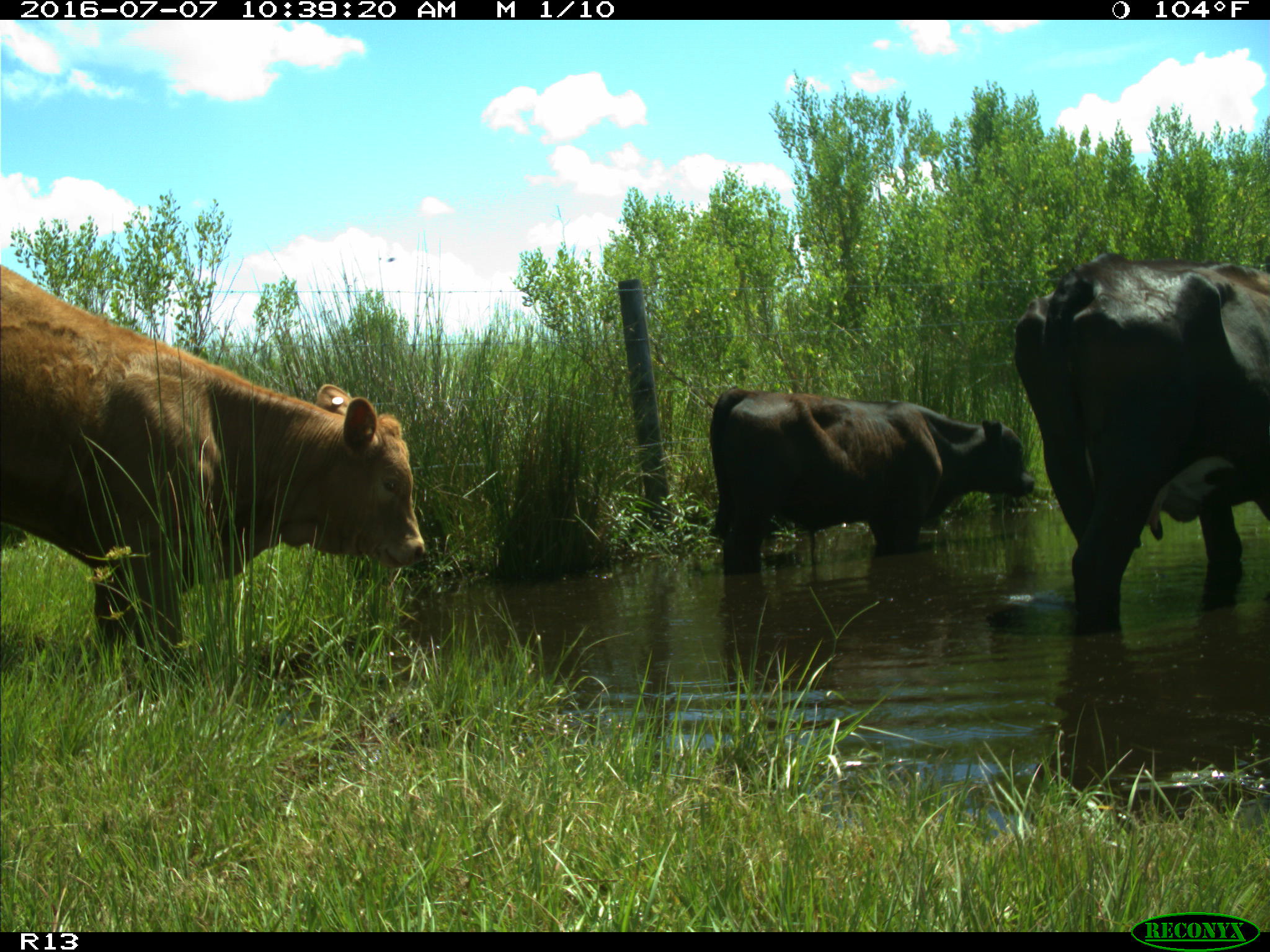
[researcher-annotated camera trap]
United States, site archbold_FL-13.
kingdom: Animalia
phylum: Chordata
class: Mammalia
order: Artiodactyla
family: Bovidae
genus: Bos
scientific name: Bos taurus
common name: domestic cow